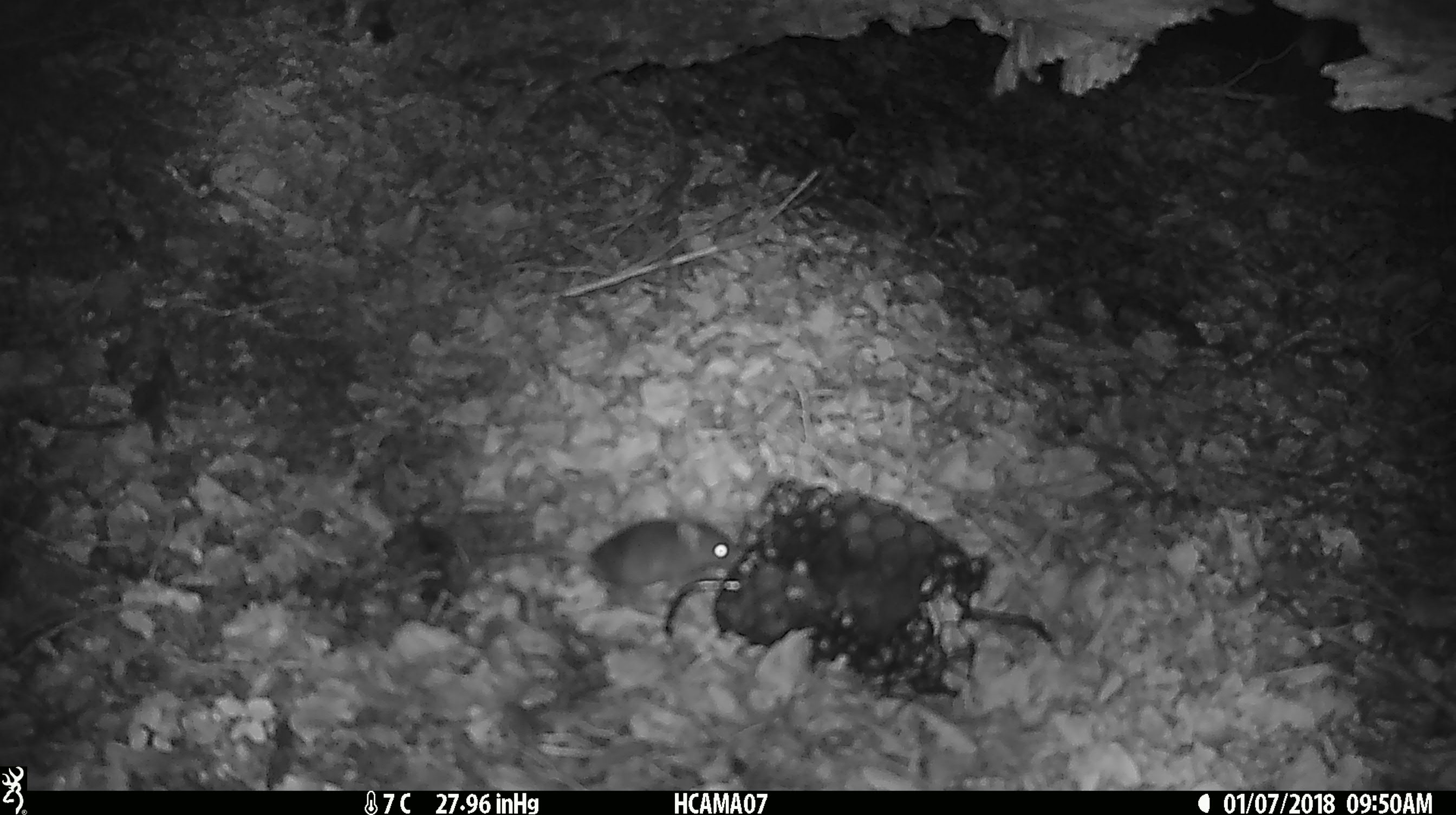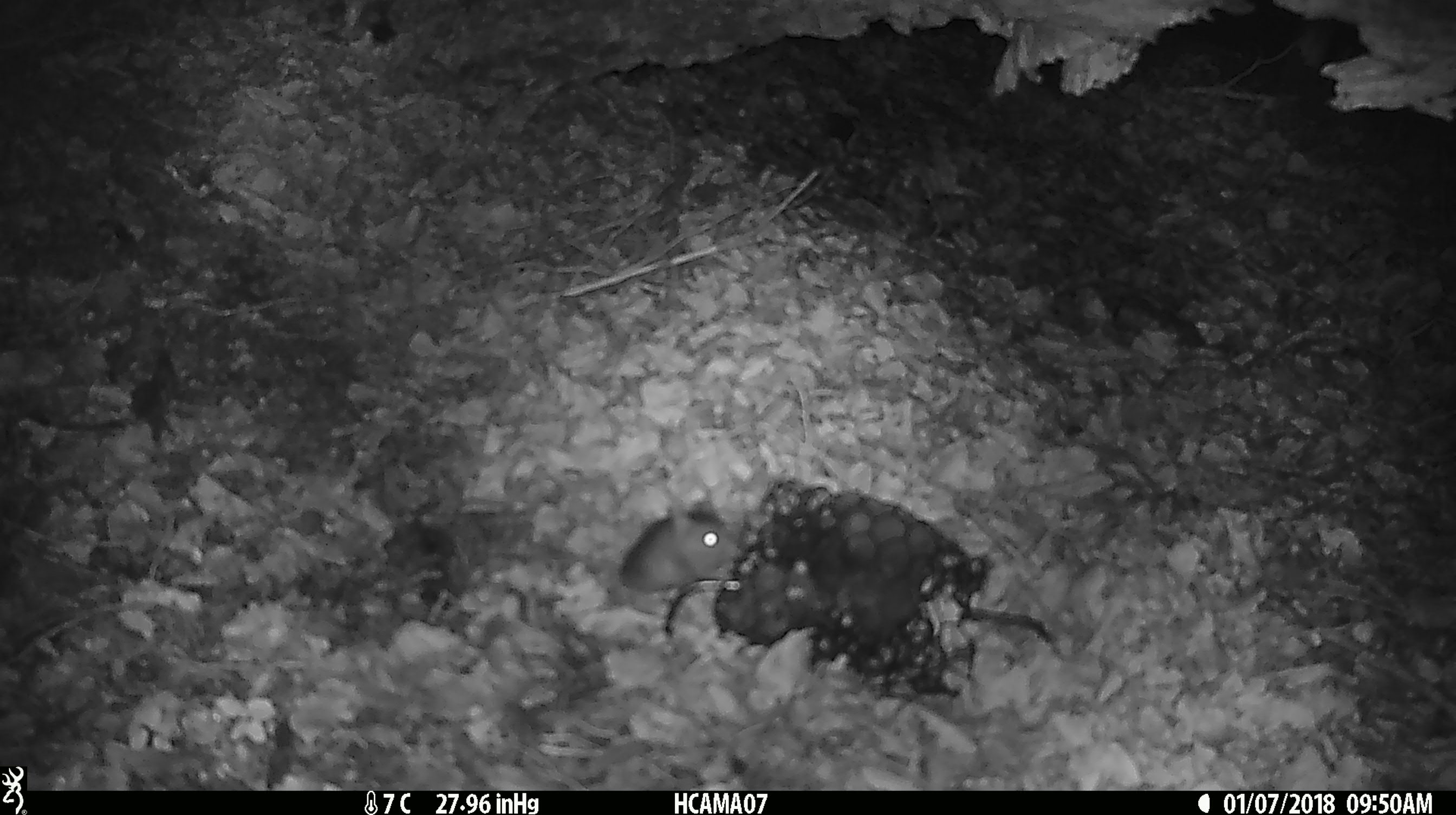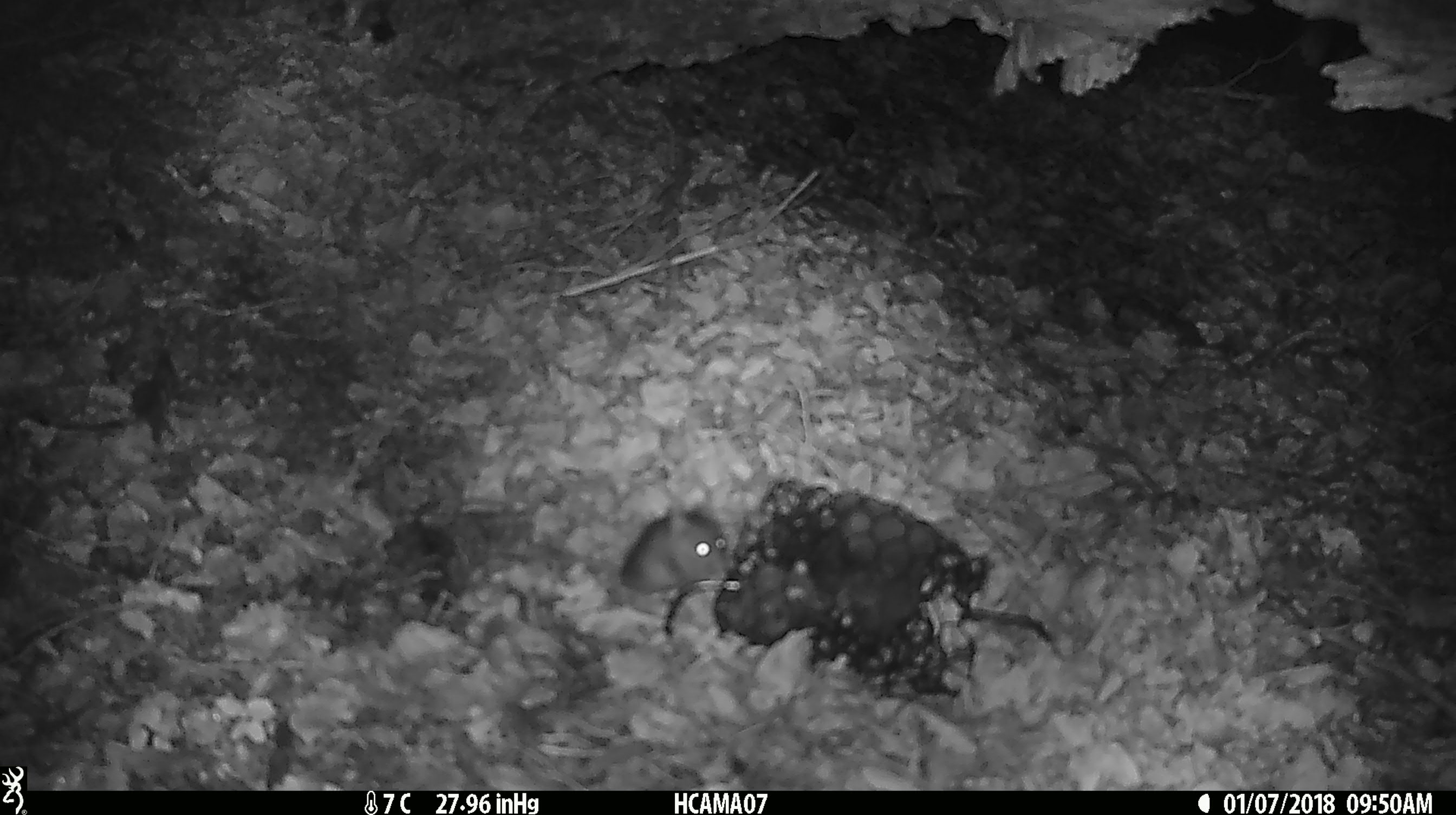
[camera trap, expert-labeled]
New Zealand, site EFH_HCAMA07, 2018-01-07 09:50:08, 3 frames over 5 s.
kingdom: Animalia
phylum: Chordata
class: Mammalia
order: Rodentia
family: Muridae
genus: Mus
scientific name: Mus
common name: mouse